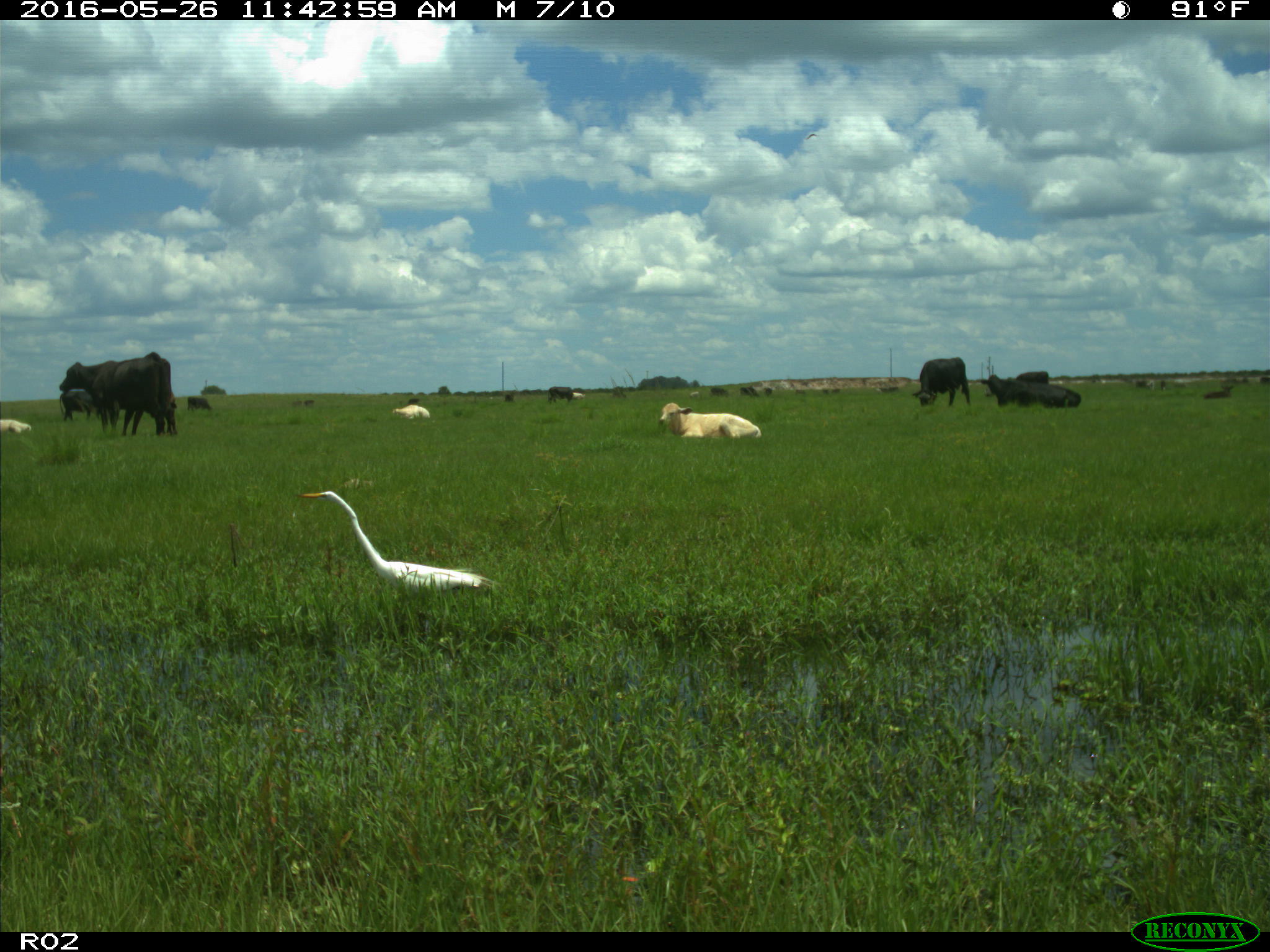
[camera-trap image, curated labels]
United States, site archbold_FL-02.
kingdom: Animalia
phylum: Chordata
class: Mammalia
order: Artiodactyla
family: Bovidae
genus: Bos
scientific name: Bos taurus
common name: domestic cow